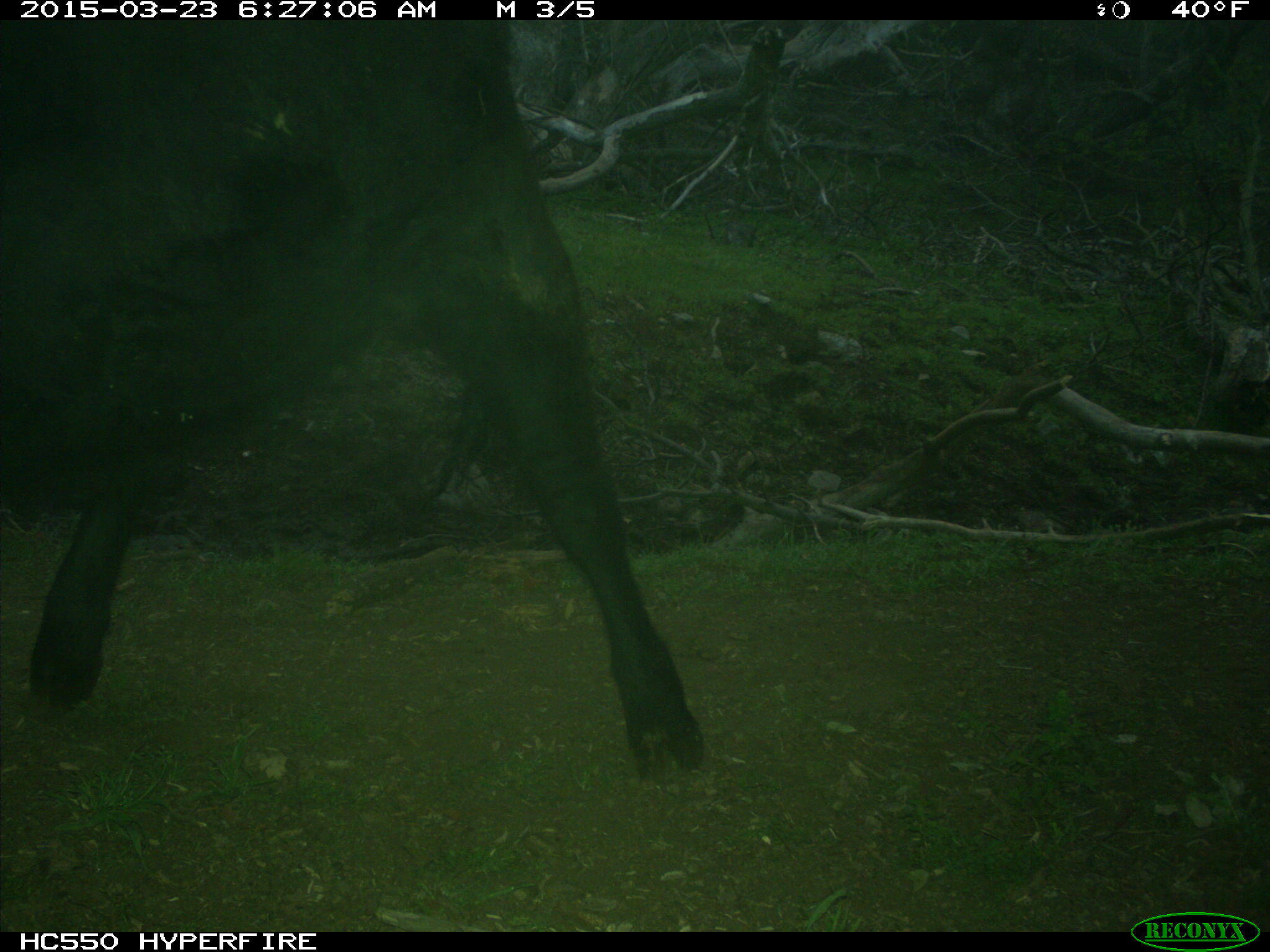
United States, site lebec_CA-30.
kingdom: Animalia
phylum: Chordata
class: Mammalia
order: Artiodactyla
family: Bovidae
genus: Bos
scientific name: Bos taurus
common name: domestic cow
Bos taurus (domestic cow).